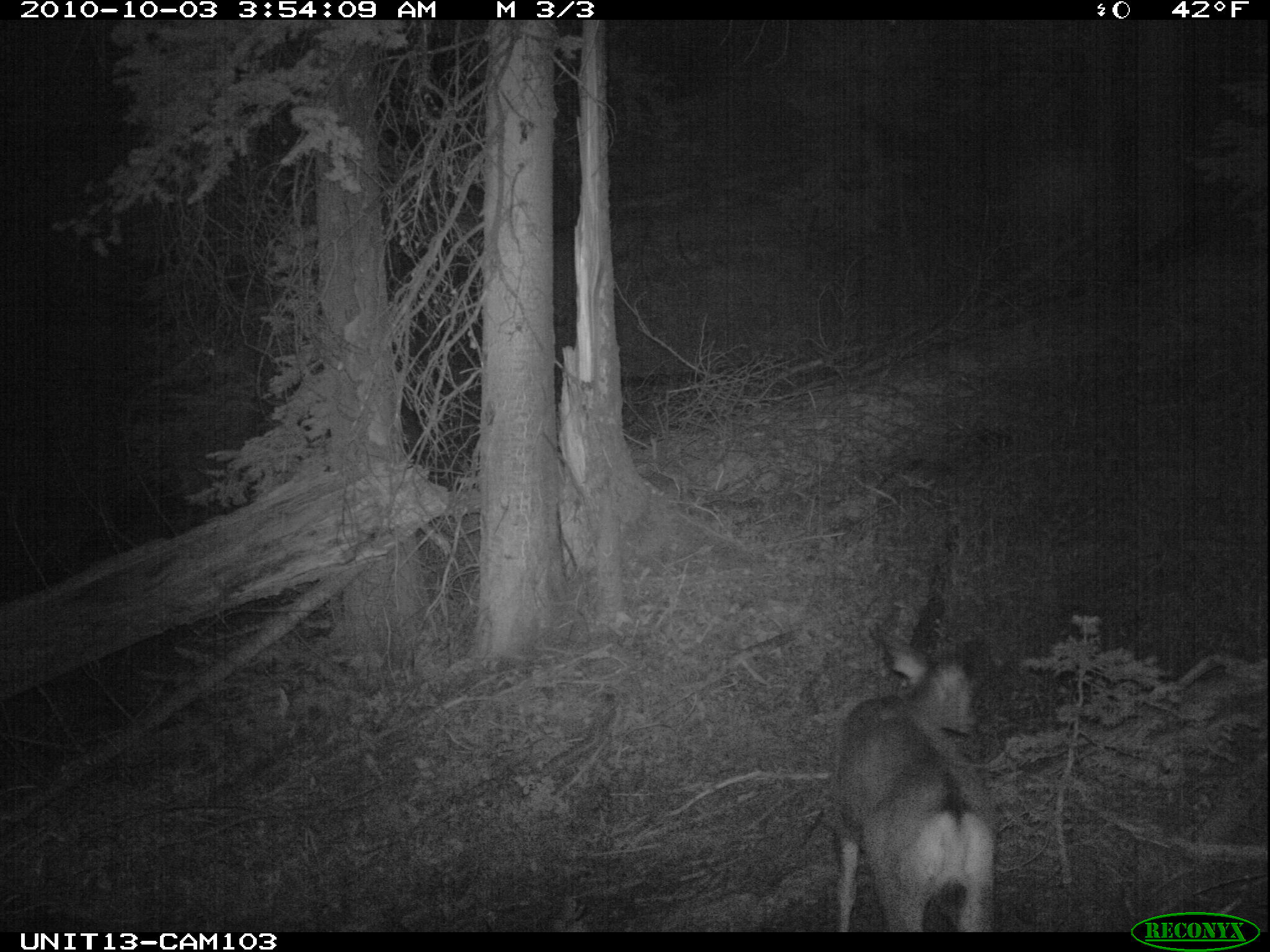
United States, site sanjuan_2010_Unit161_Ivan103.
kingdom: Animalia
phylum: Chordata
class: Mammalia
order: Artiodactyla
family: Cervidae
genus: Odocoileus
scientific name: Odocoileus hemionus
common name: mule deer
Odocoileus hemionus (mule deer).